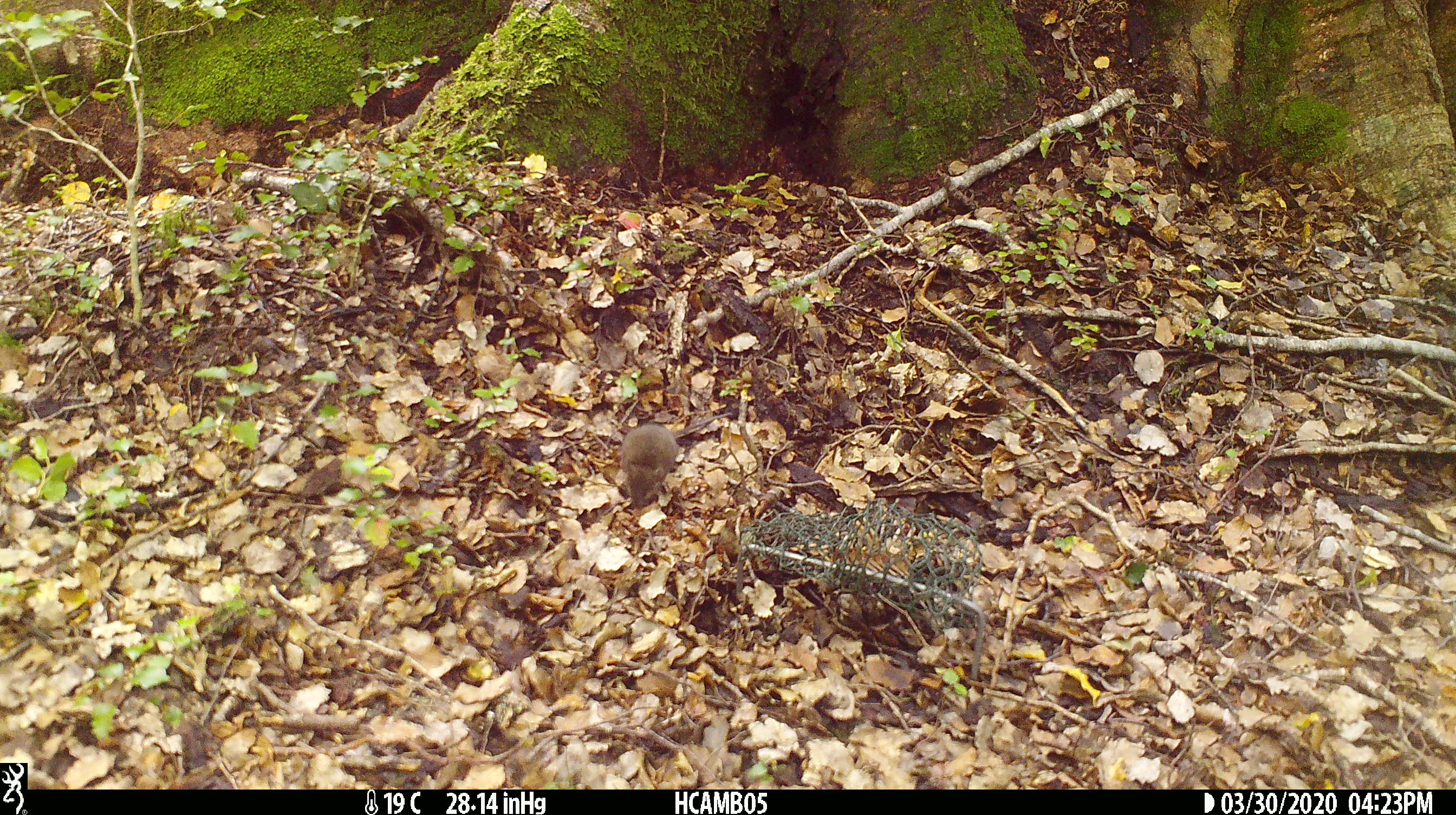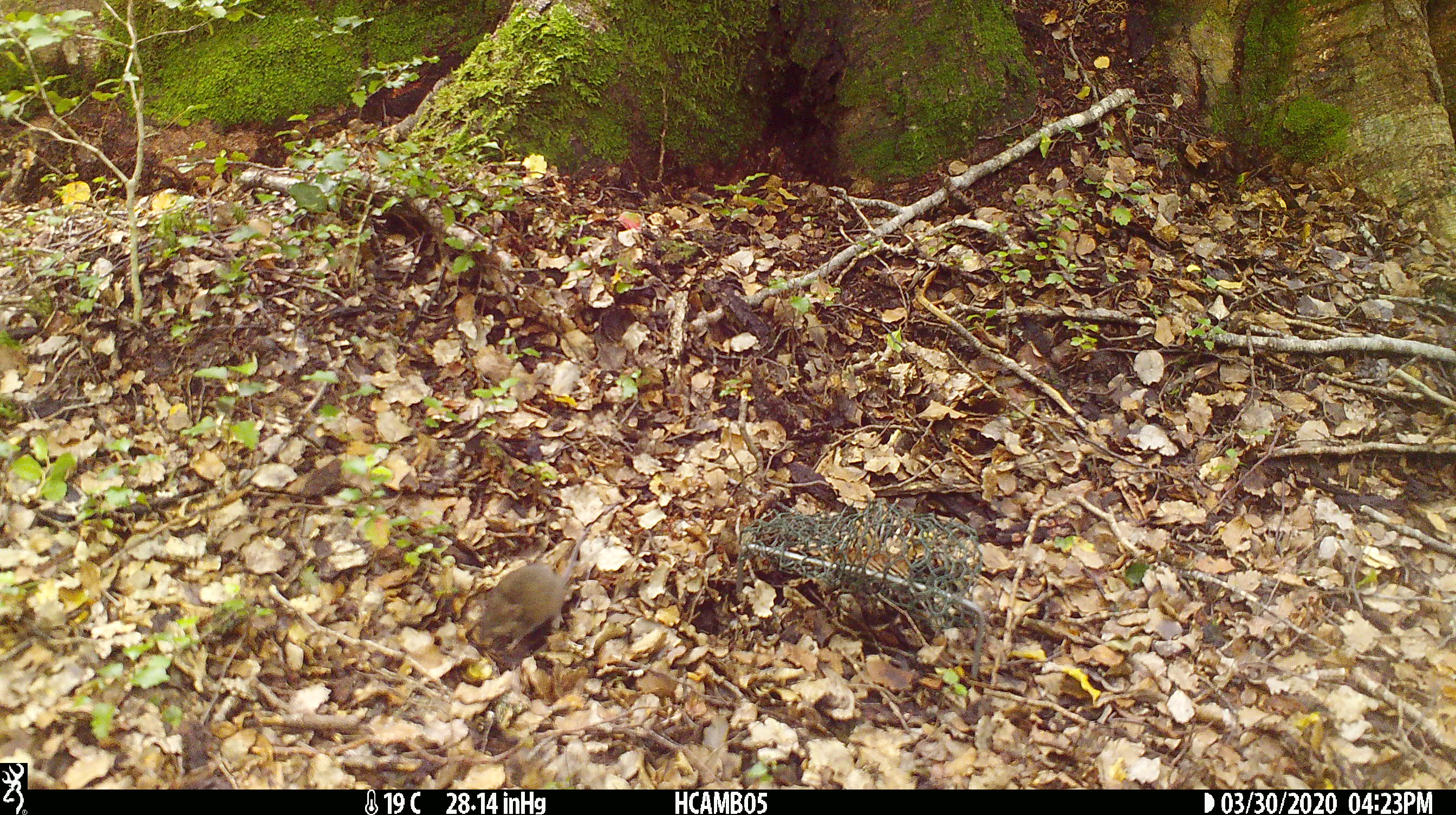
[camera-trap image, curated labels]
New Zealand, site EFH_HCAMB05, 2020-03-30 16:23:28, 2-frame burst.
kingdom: Animalia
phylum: Chordata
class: Mammalia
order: Rodentia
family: Muridae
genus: Mus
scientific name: Mus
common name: mouse